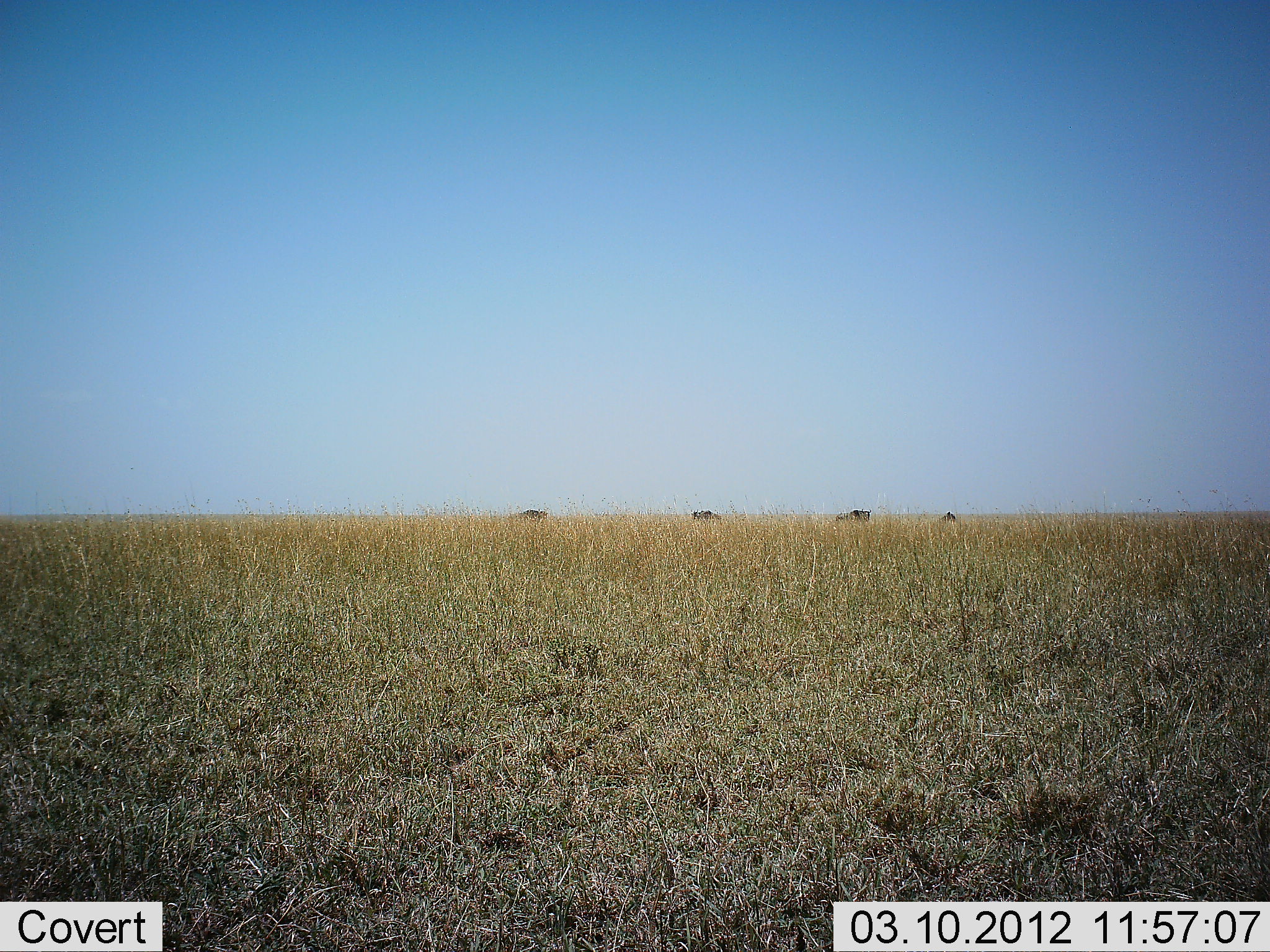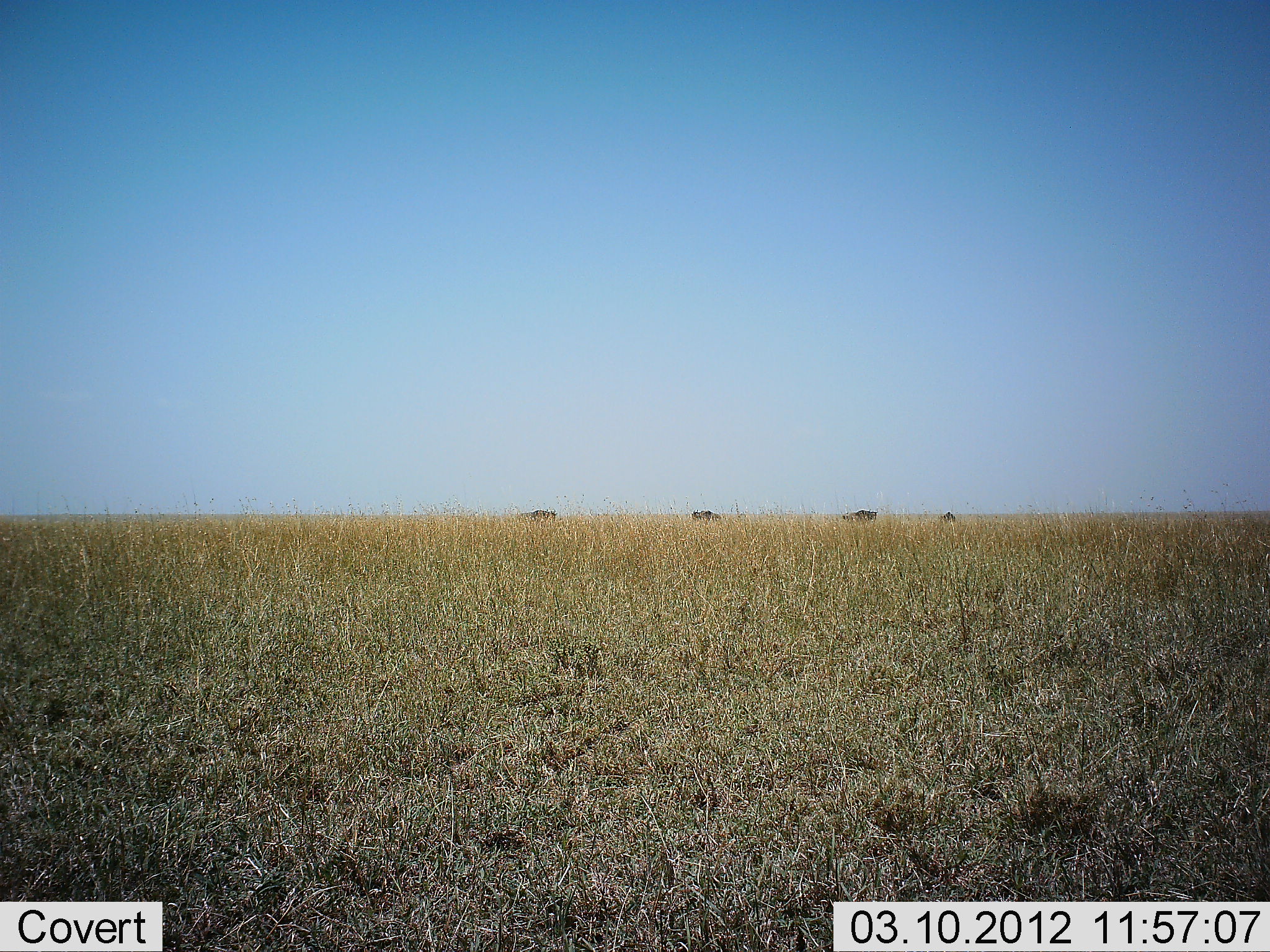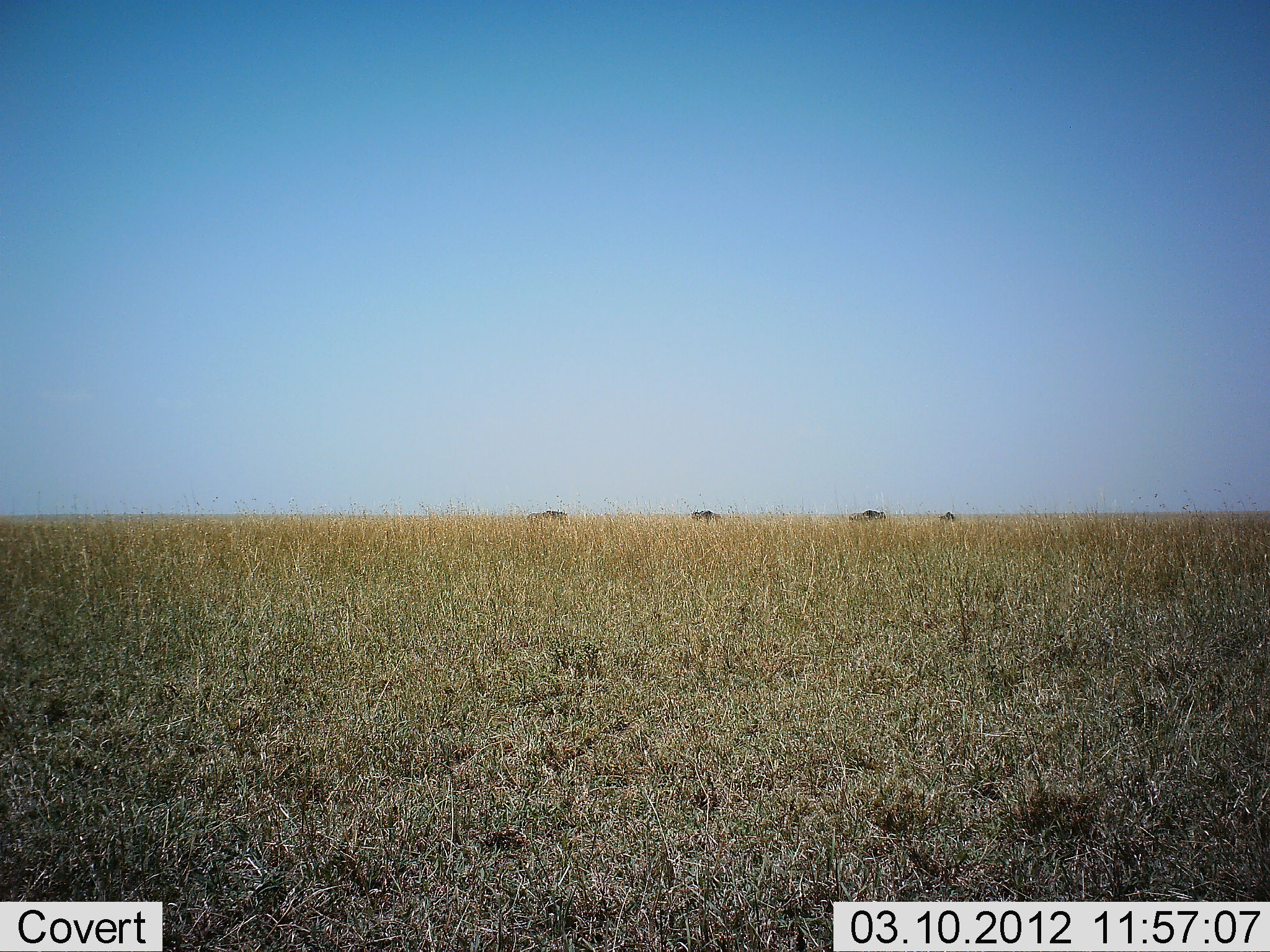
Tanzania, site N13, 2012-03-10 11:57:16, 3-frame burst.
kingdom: Animalia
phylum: Chordata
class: Mammalia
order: Artiodactyla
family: Bovidae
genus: Connochaetes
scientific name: Connochaetes taurinus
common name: blue wildebeest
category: wildebeest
Wildebeest (blue wildebeest) (Connochaetes taurinus), count 4. Behavior (volunteer vote fractions): standing 44%, resting 0%, moving 62%, interacting 0%. Young present (vote fraction): 0%. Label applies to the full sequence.